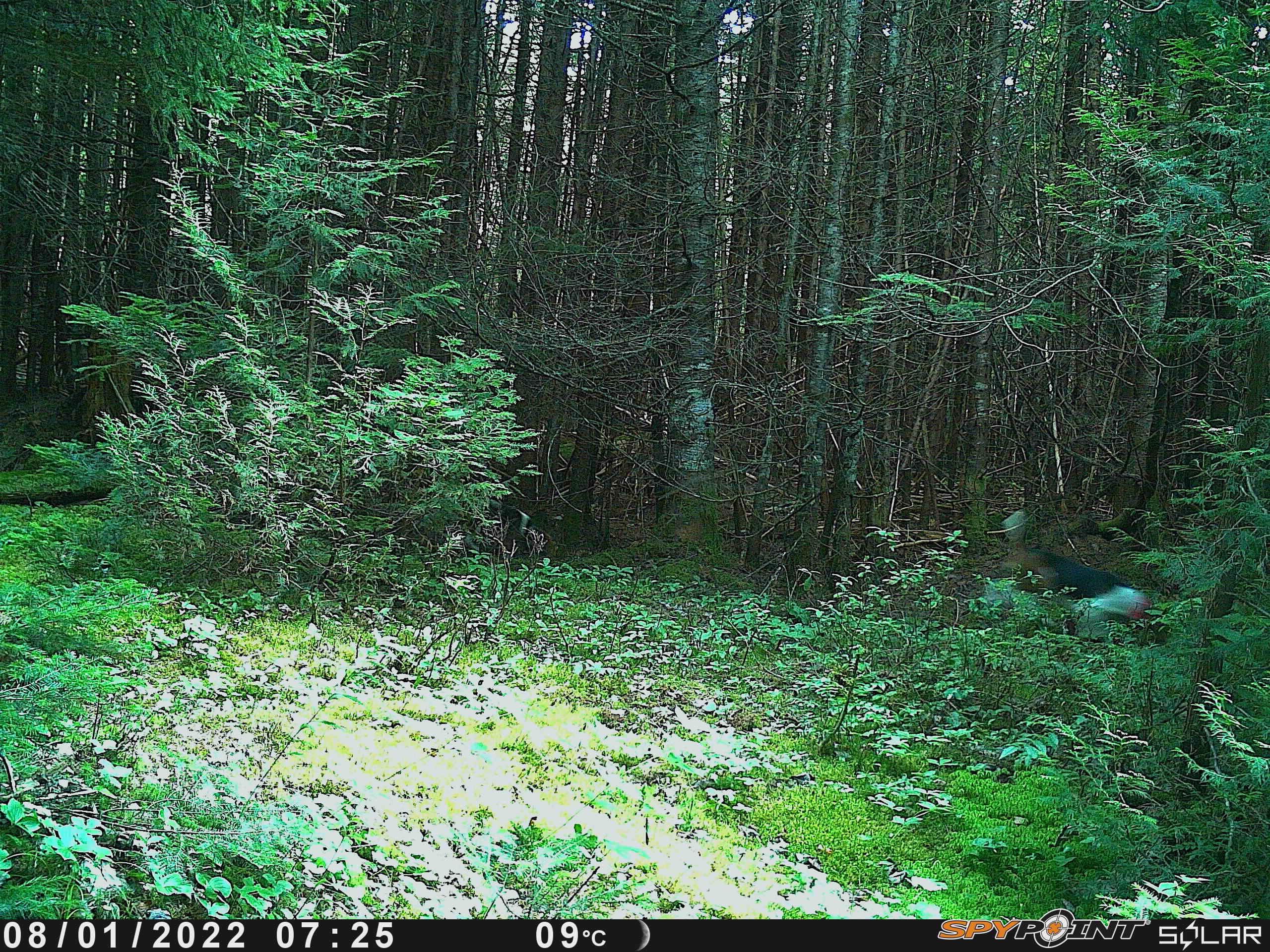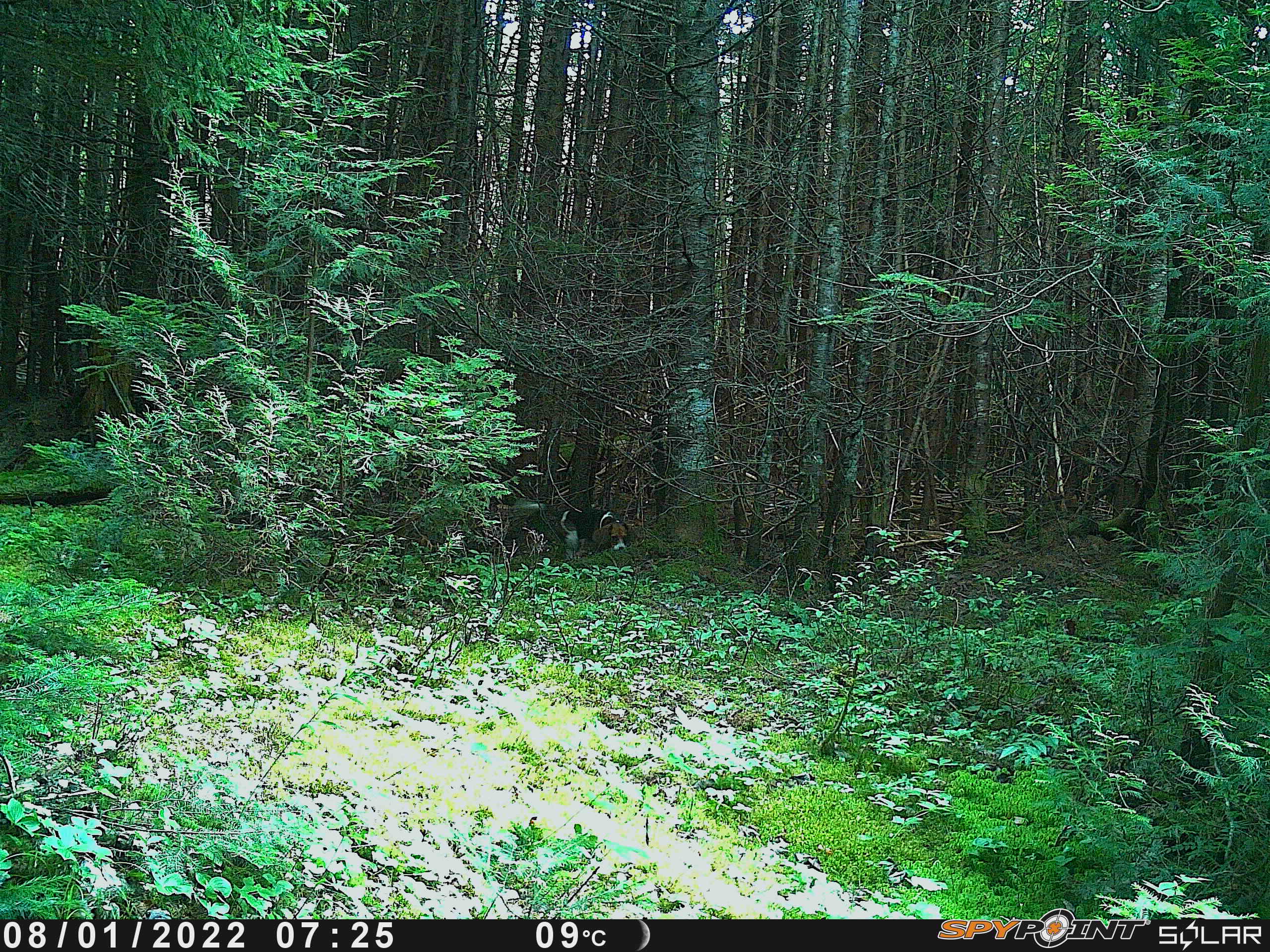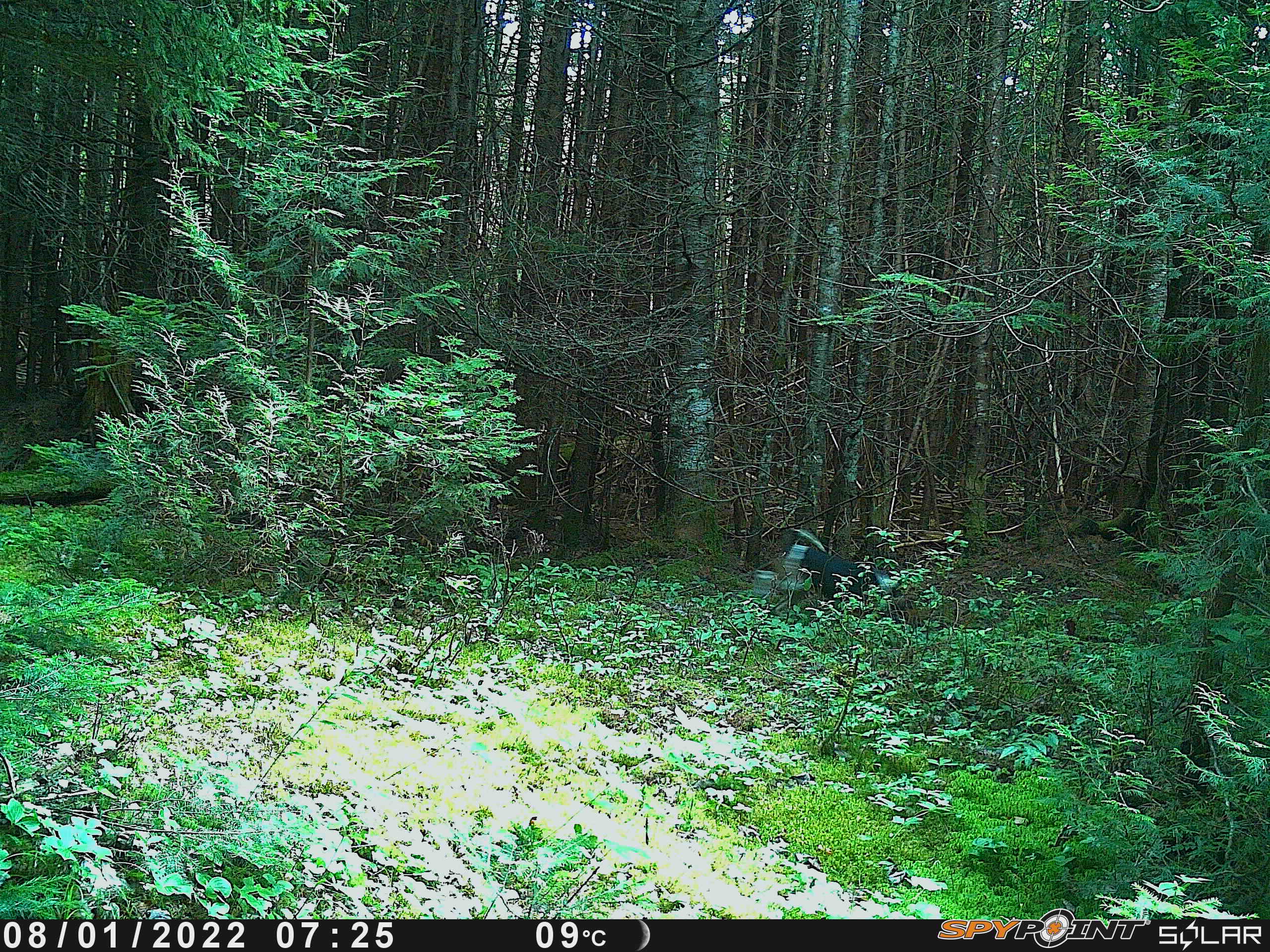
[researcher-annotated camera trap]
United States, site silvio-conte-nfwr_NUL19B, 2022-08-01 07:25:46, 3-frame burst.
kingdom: Animalia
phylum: Chordata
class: Mammalia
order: Carnivora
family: Canidae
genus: Canis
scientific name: Canis familiaris familiaris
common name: domestic dog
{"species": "domestic dog (Canis familiaris familiaris)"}